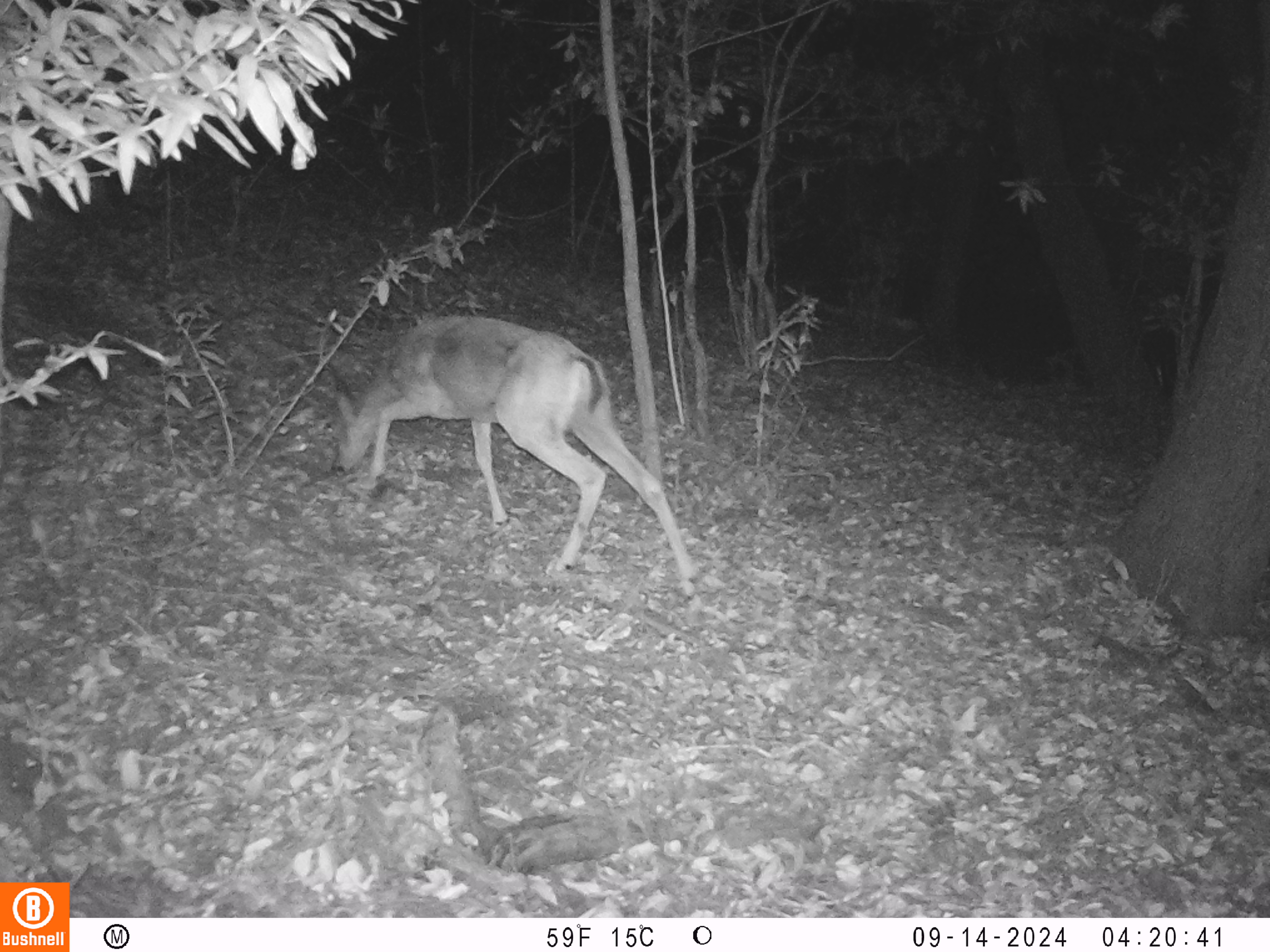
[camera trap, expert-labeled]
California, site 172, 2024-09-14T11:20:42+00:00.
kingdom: Animalia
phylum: Chordata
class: Mammalia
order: Artiodactyla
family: Cervidae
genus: Odocoileus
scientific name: Odocoileus hemionus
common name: mule deer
Mule deer (Odocoileus hemionus).